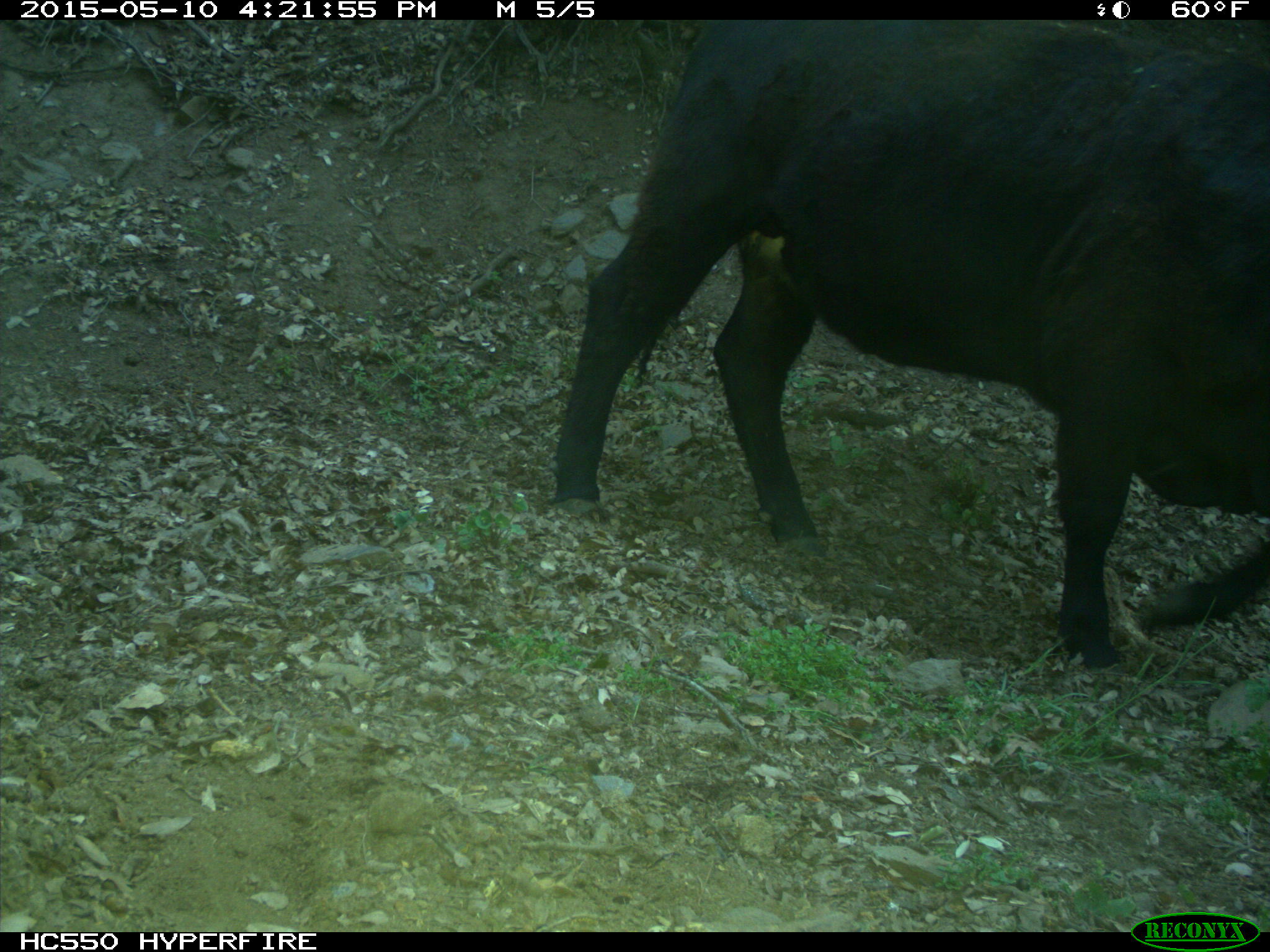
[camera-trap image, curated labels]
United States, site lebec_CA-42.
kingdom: Animalia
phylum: Chordata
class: Mammalia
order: Artiodactyla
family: Bovidae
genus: Bos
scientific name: Bos taurus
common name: domestic cow